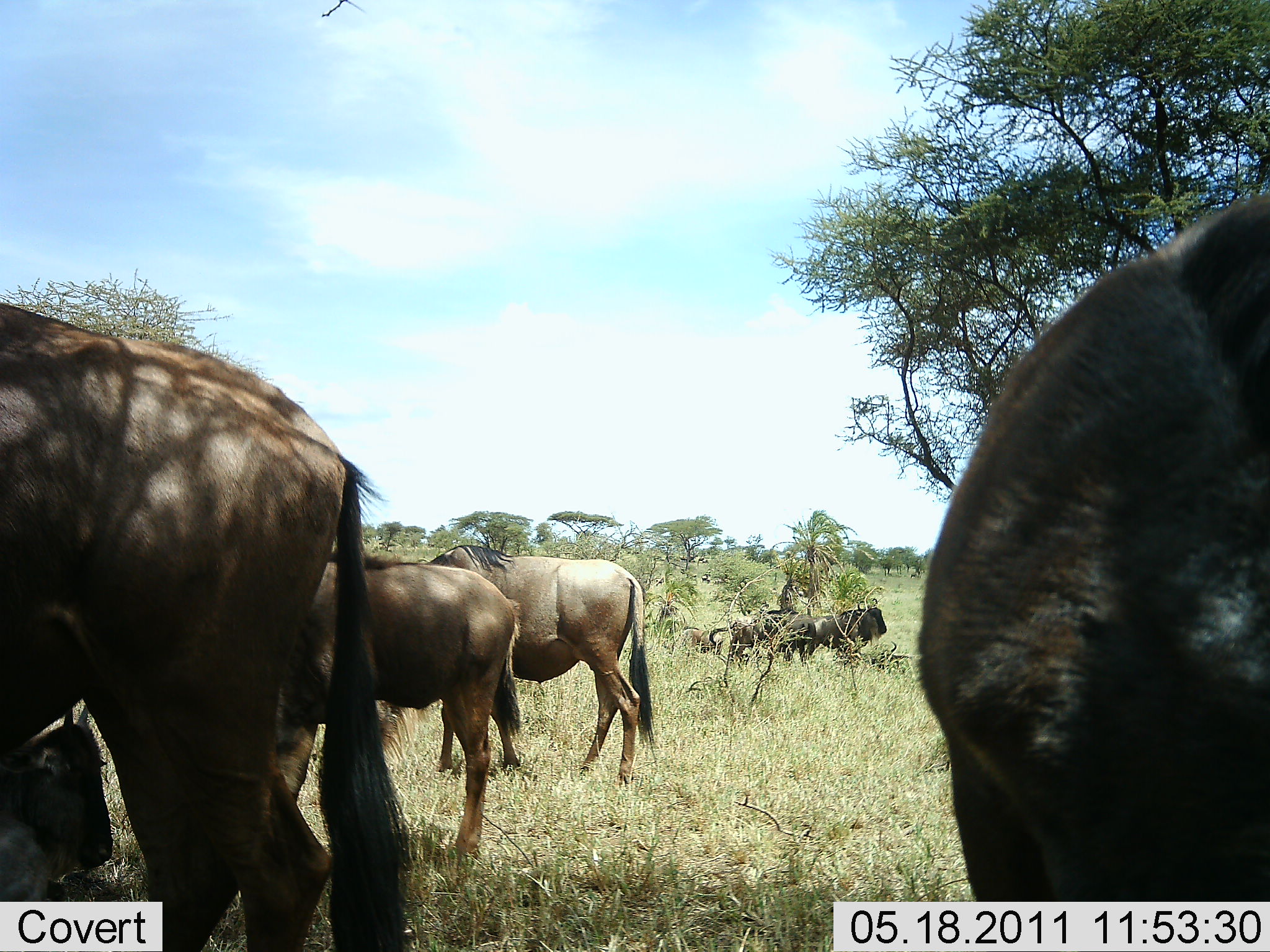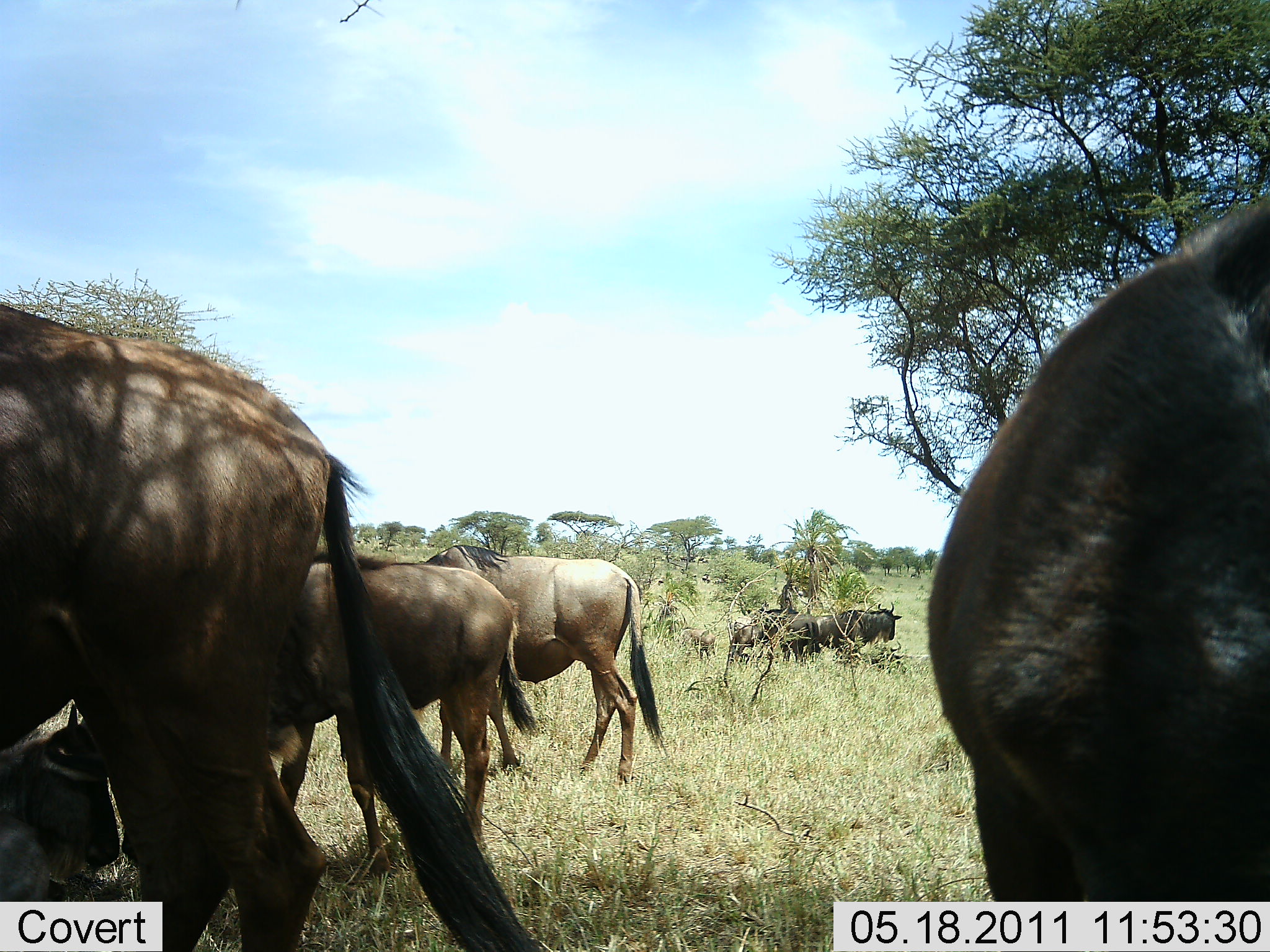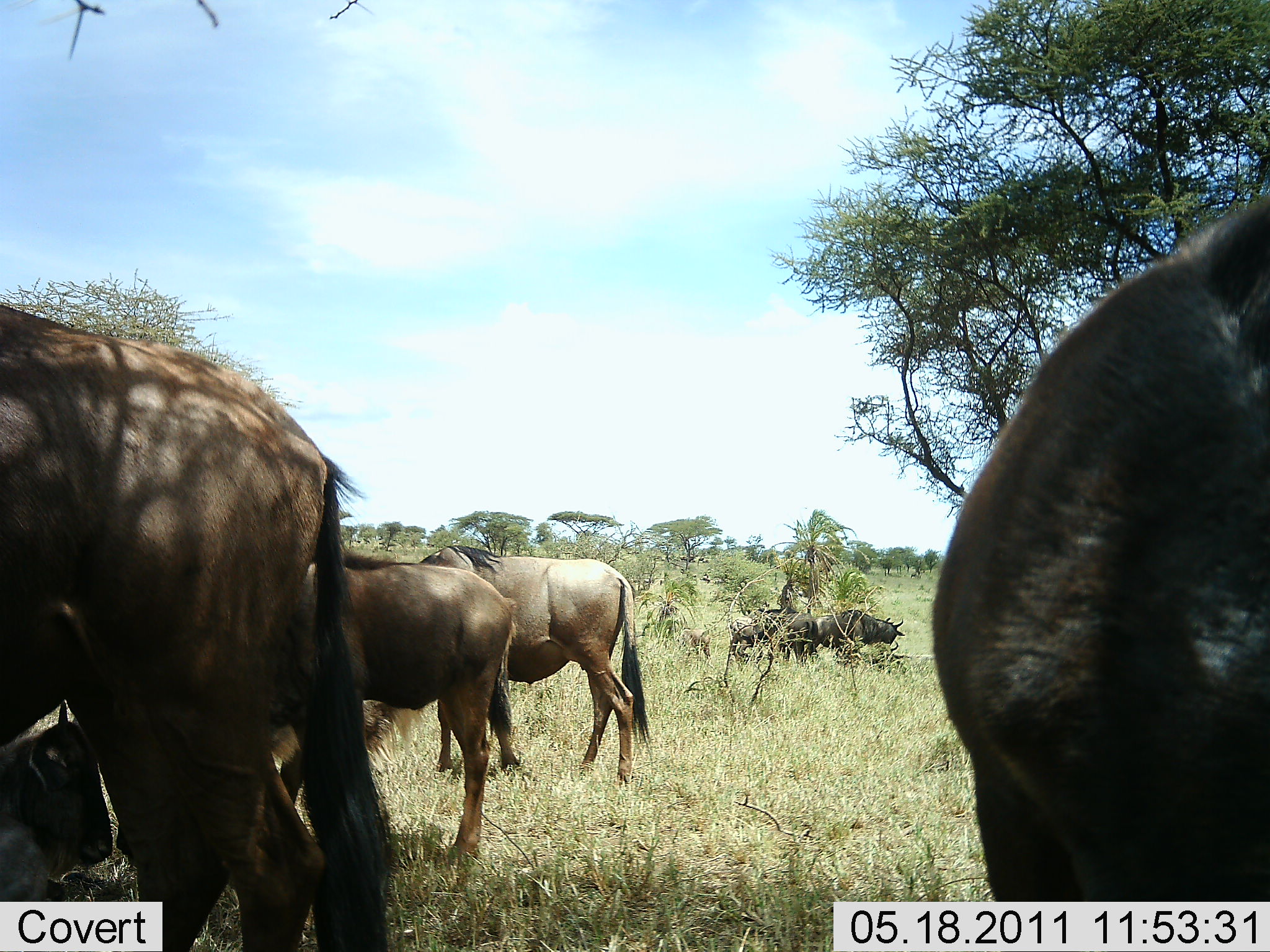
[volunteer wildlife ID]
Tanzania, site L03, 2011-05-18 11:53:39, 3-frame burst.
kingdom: Animalia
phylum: Chordata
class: Mammalia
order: Artiodactyla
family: Bovidae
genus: Connochaetes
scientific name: Connochaetes taurinus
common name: blue wildebeest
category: wildebeest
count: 7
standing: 80%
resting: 60%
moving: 0%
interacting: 0%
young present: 10%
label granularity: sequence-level